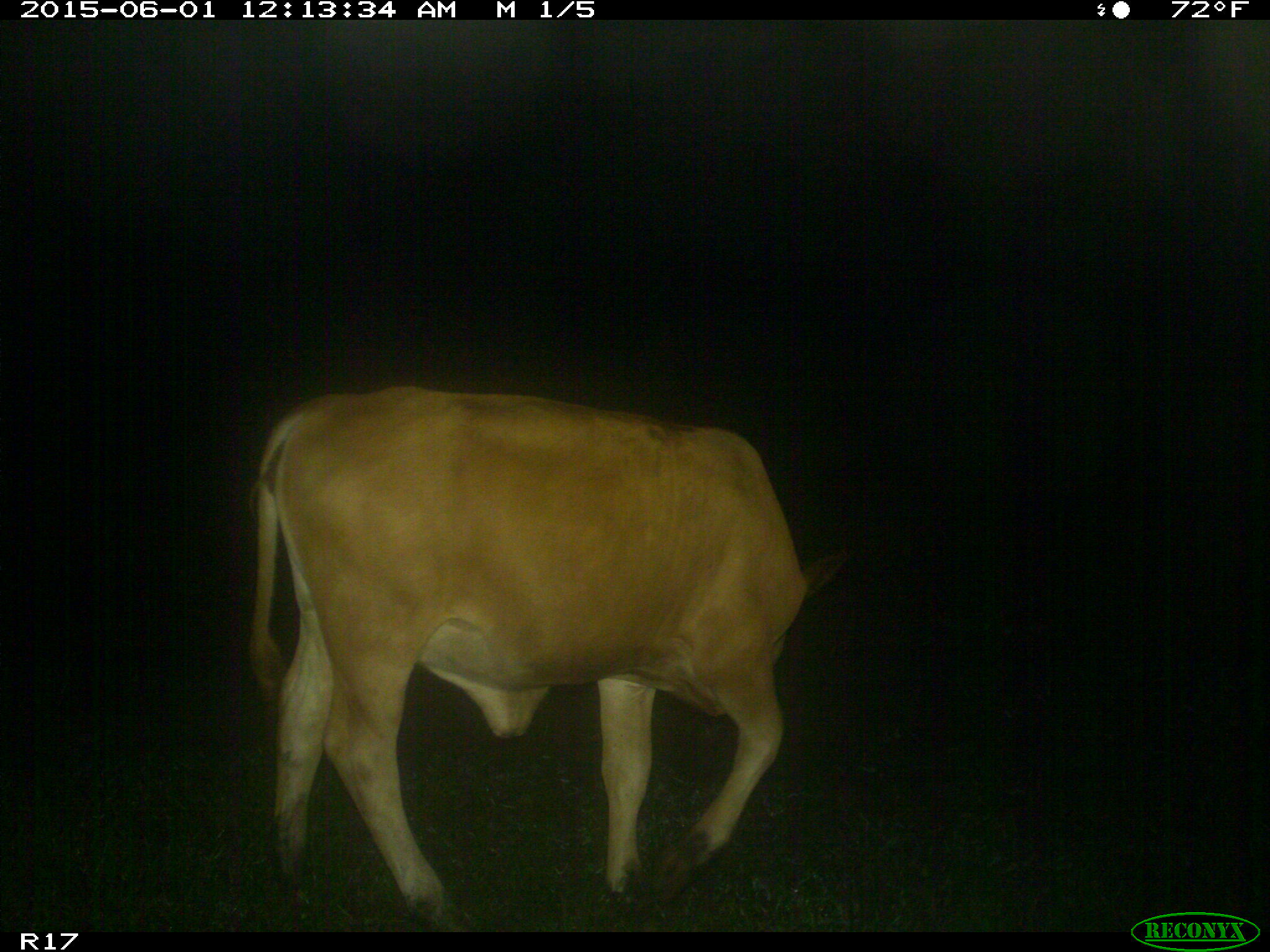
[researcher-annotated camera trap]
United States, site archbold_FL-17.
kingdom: Animalia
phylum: Chordata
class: Mammalia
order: Artiodactyla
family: Bovidae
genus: Bos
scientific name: Bos taurus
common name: domestic cow